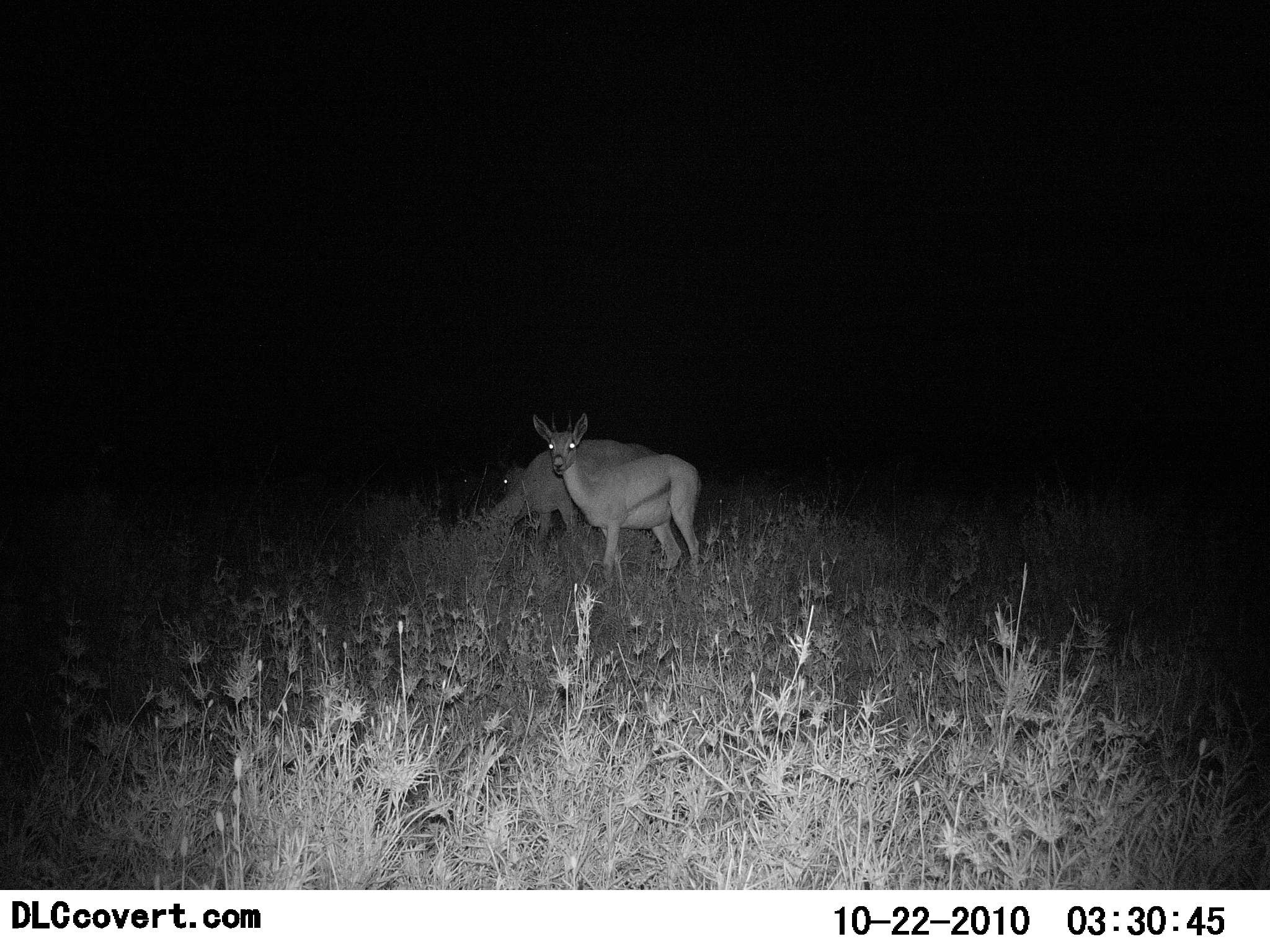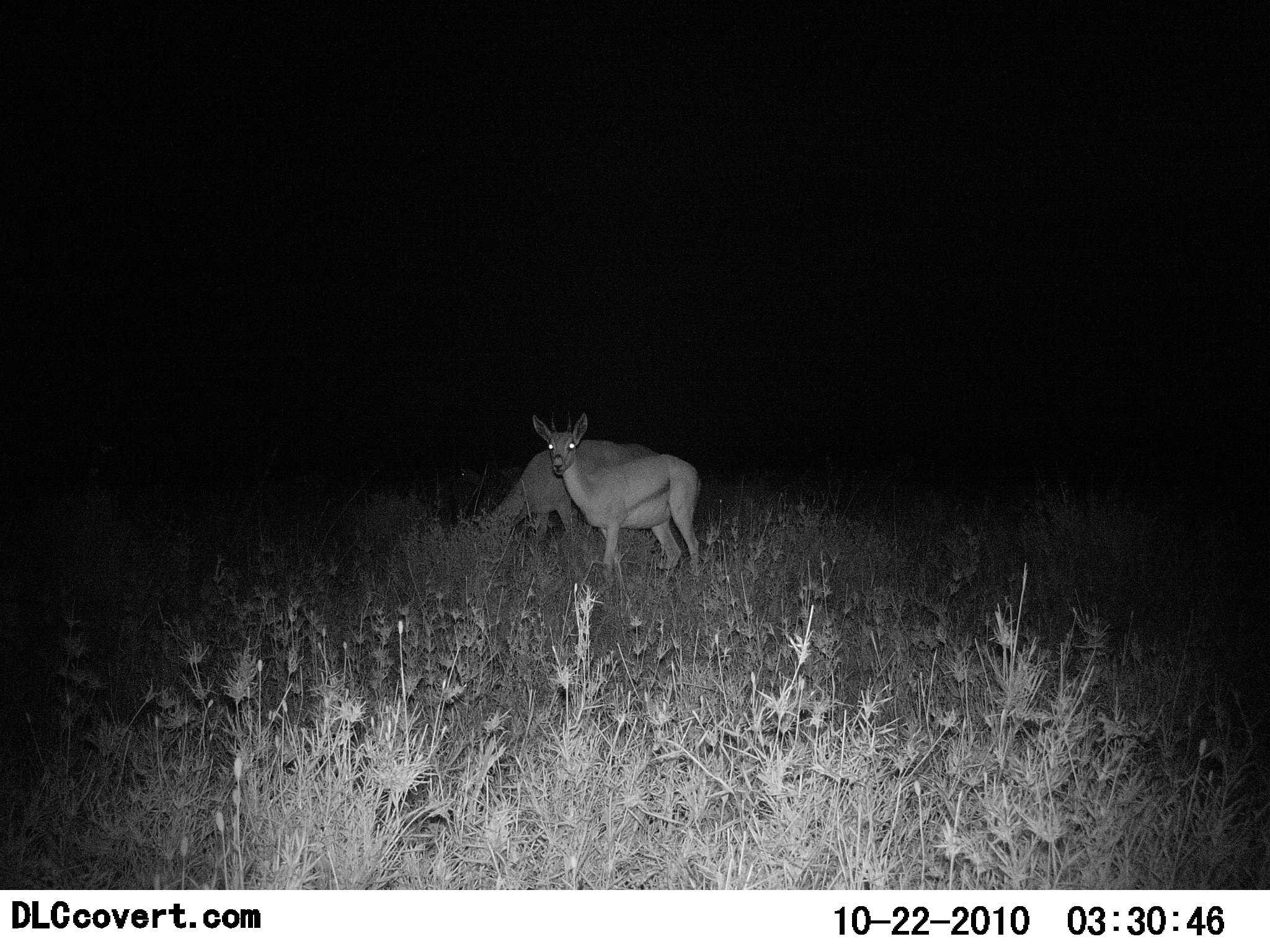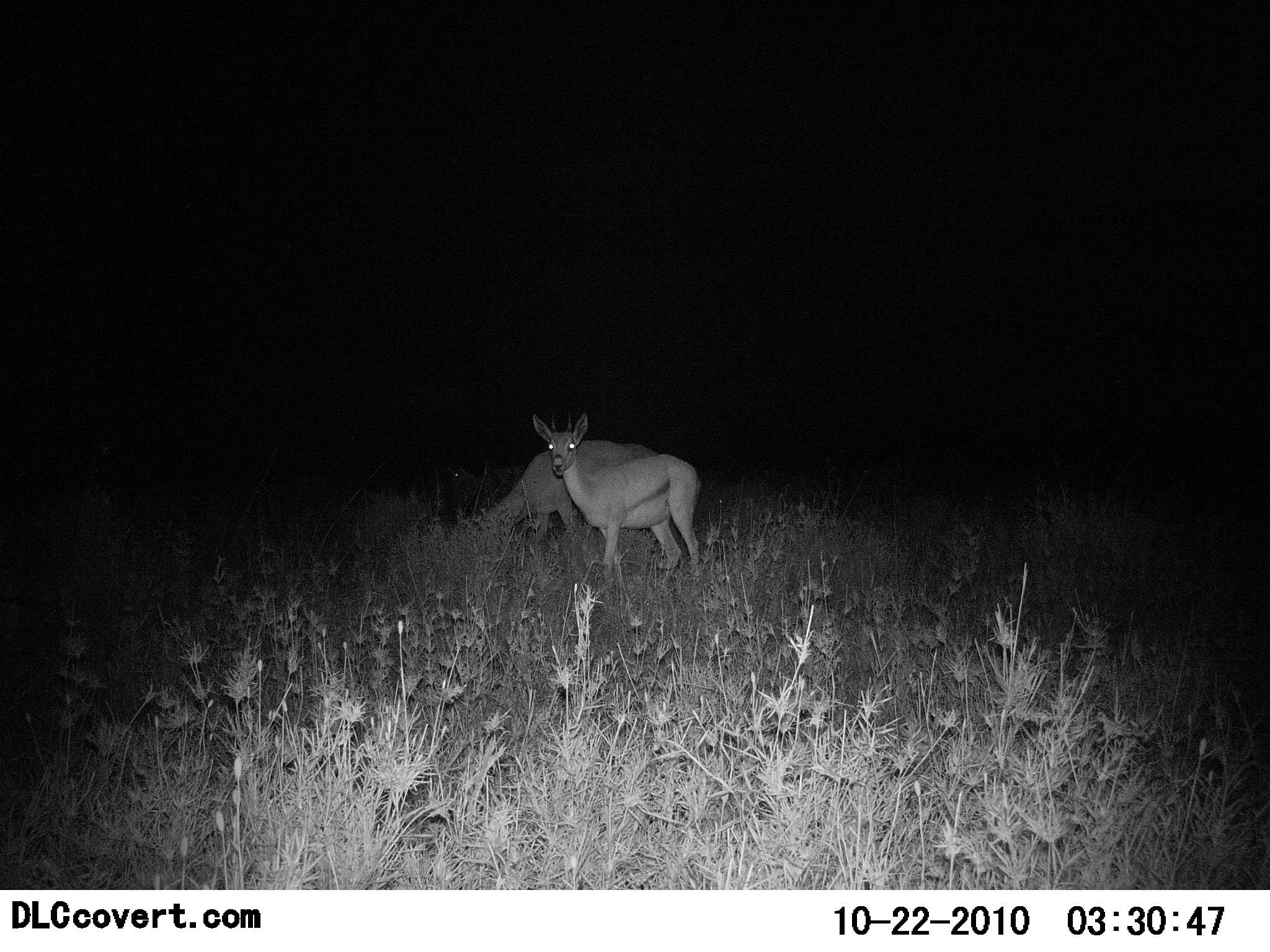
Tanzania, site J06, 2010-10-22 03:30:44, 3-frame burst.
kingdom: Animalia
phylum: Chordata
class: Mammalia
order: Artiodactyla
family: Bovidae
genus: Eudorcas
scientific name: Eudorcas thomsonii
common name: thomson's gazelle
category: gazellethomsons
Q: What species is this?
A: Gazellethomsons (thomson's gazelle) (Eudorcas thomsonii).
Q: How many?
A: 3.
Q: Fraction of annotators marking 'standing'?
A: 71%.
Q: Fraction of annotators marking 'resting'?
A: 0%.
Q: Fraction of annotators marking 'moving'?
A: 14%.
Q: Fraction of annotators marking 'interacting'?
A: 0%.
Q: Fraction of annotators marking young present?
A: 7%.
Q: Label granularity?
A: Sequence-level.